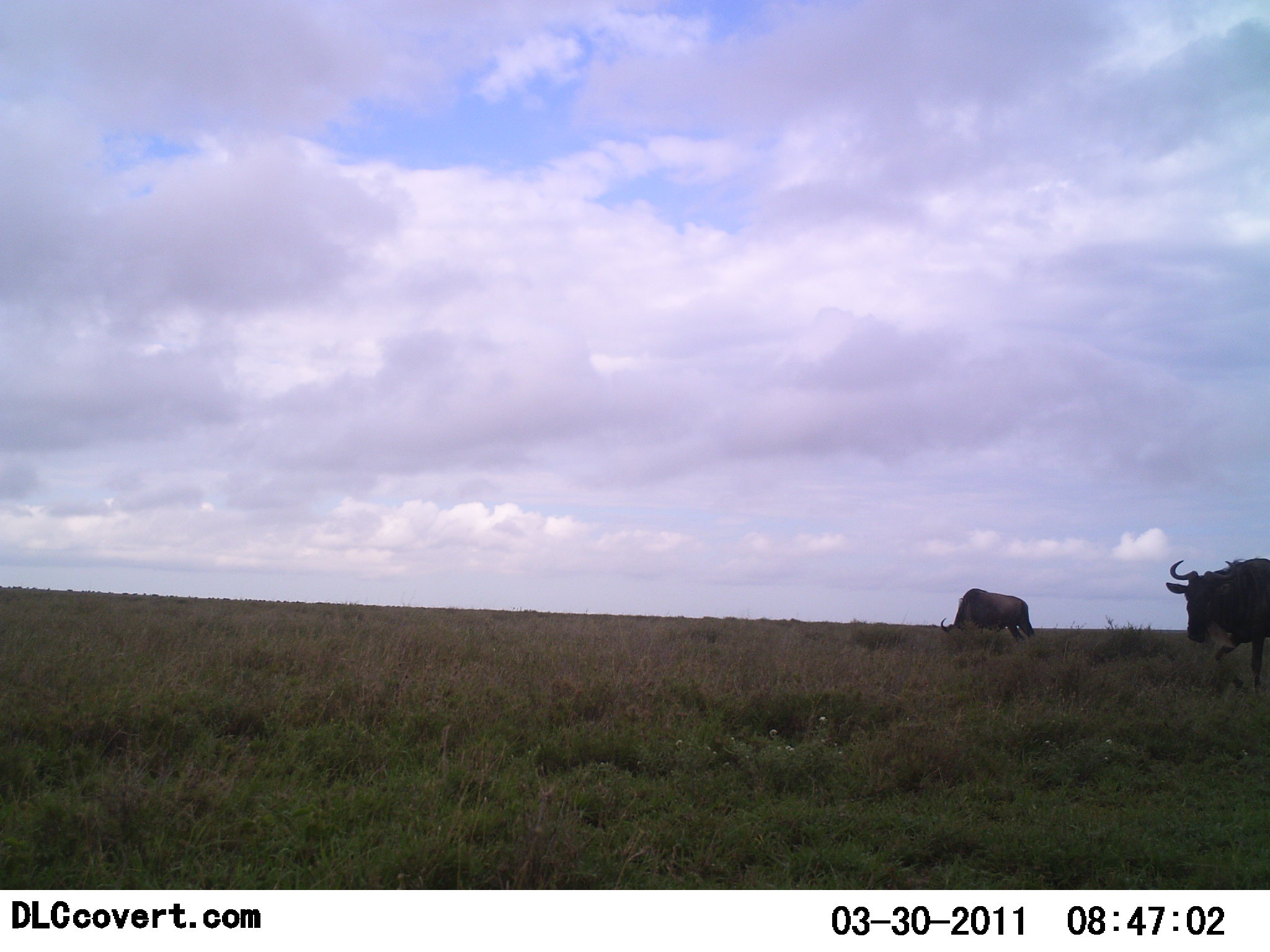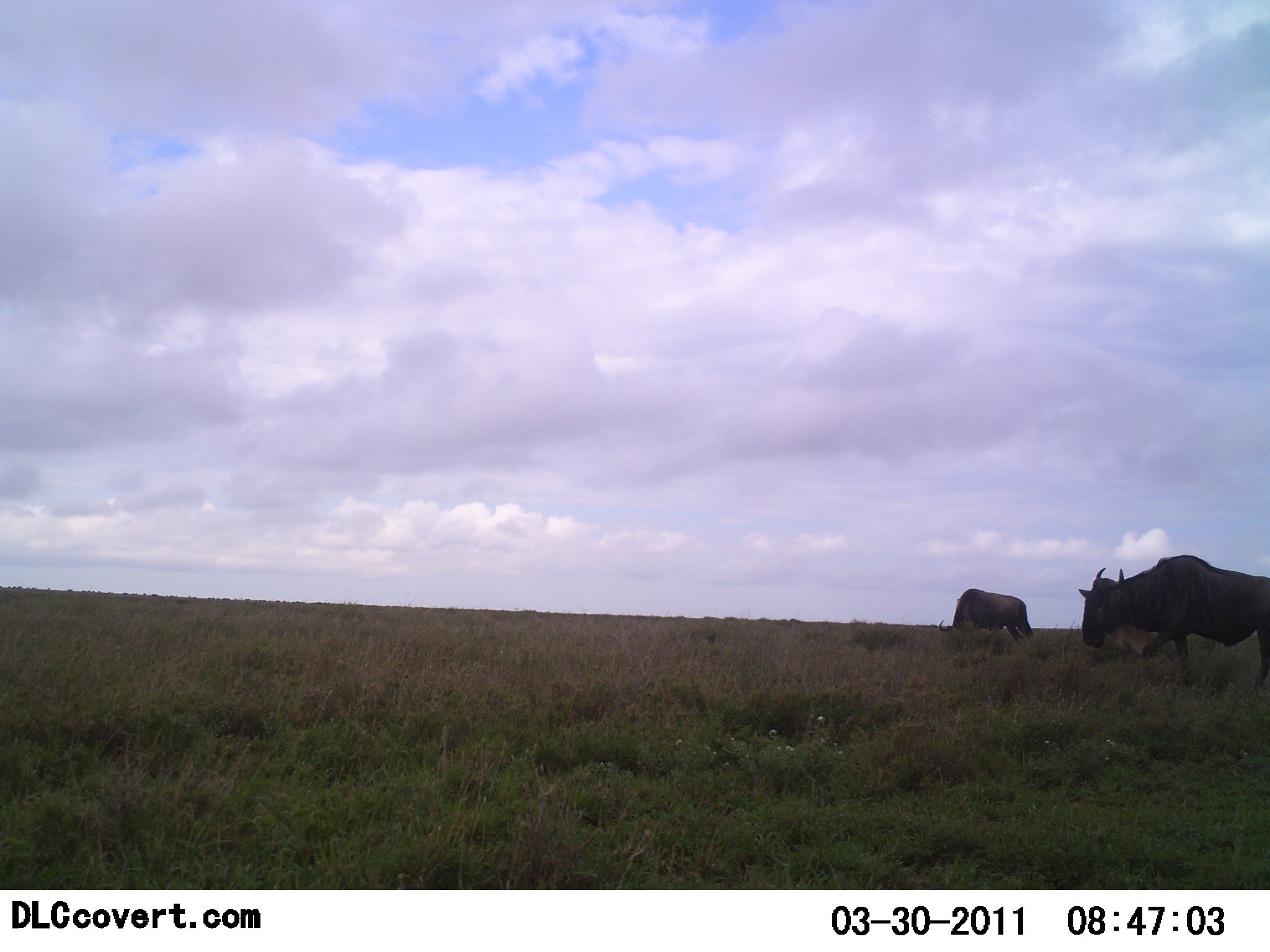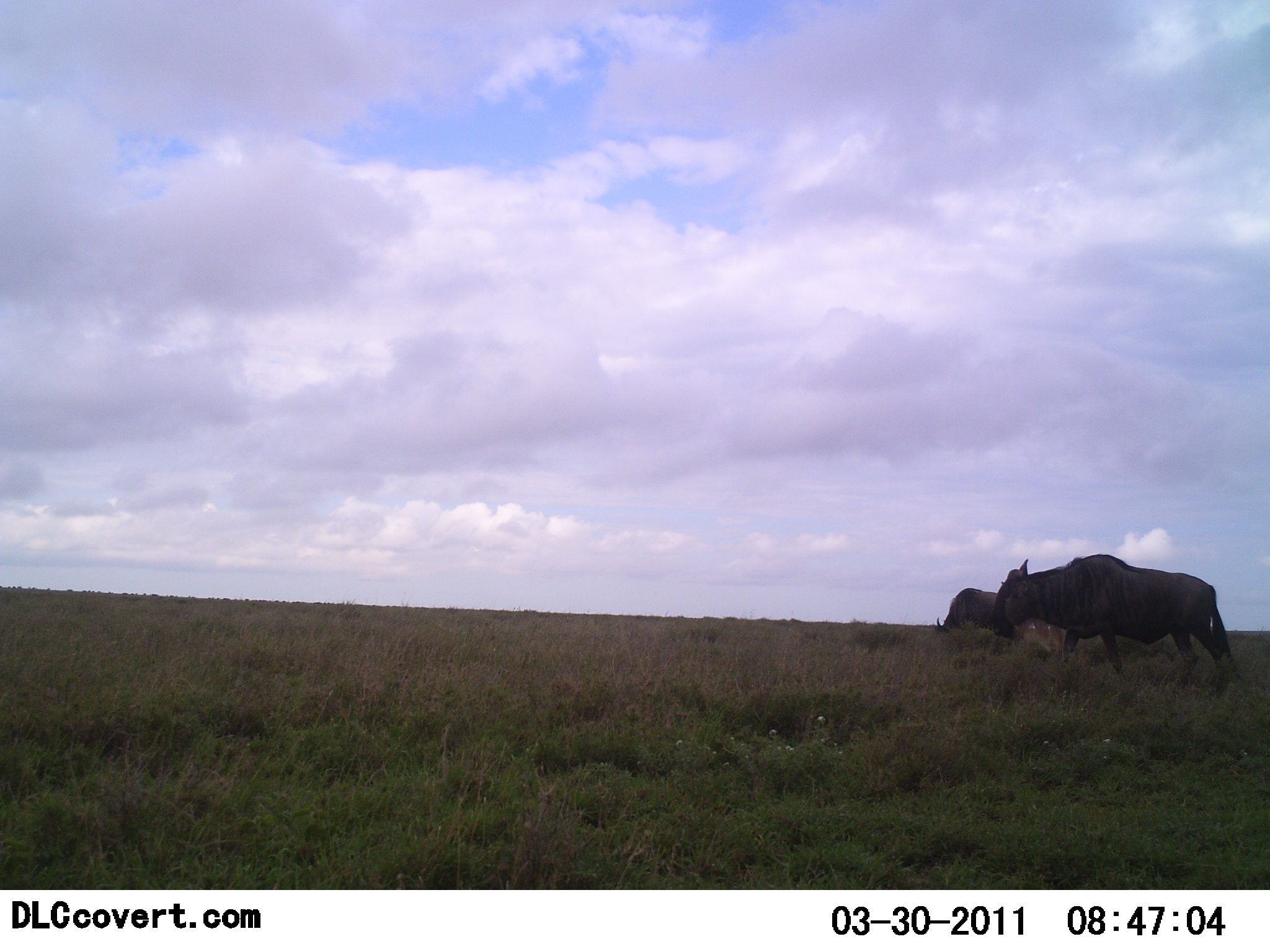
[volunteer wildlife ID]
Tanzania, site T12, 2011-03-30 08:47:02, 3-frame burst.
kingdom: Animalia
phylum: Chordata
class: Mammalia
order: Artiodactyla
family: Bovidae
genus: Connochaetes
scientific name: Connochaetes taurinus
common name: blue wildebeest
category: wildebeest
Wildebeest (blue wildebeest) (Connochaetes taurinus), count 2. Behavior (volunteer vote fractions): standing 15%, resting 0%, moving 77%, interacting 0%. Young present (vote fraction): 0%. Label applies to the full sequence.